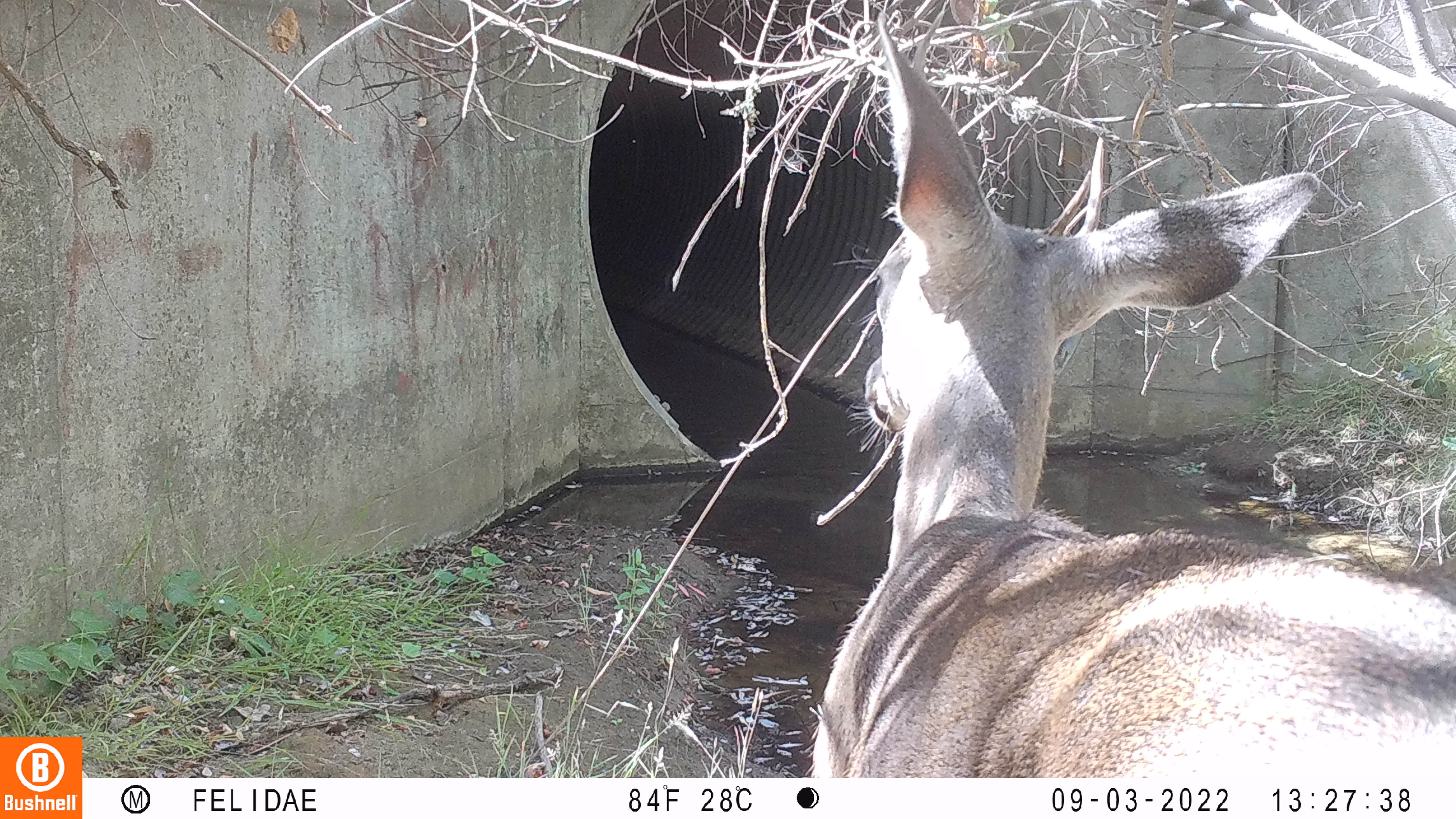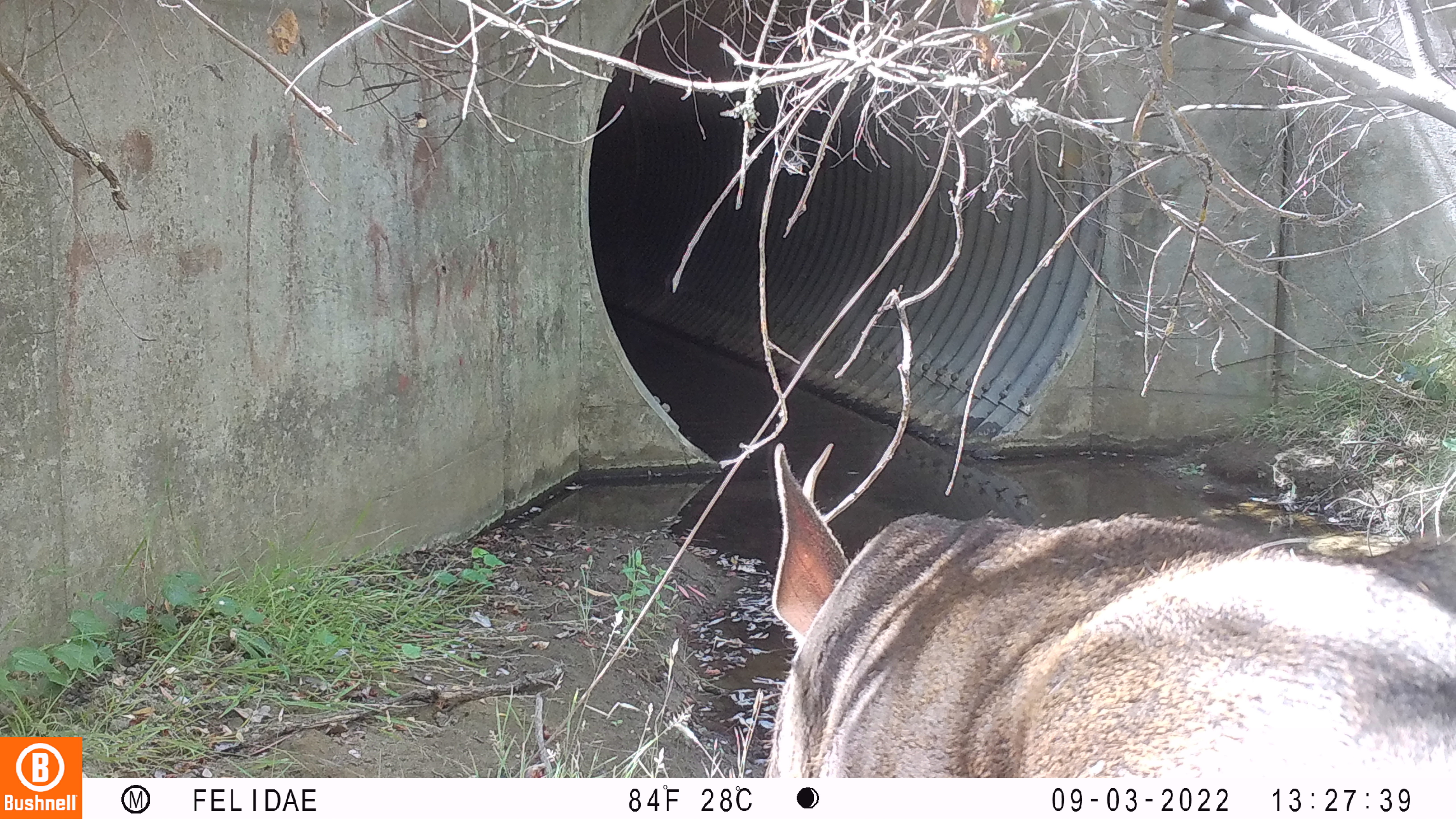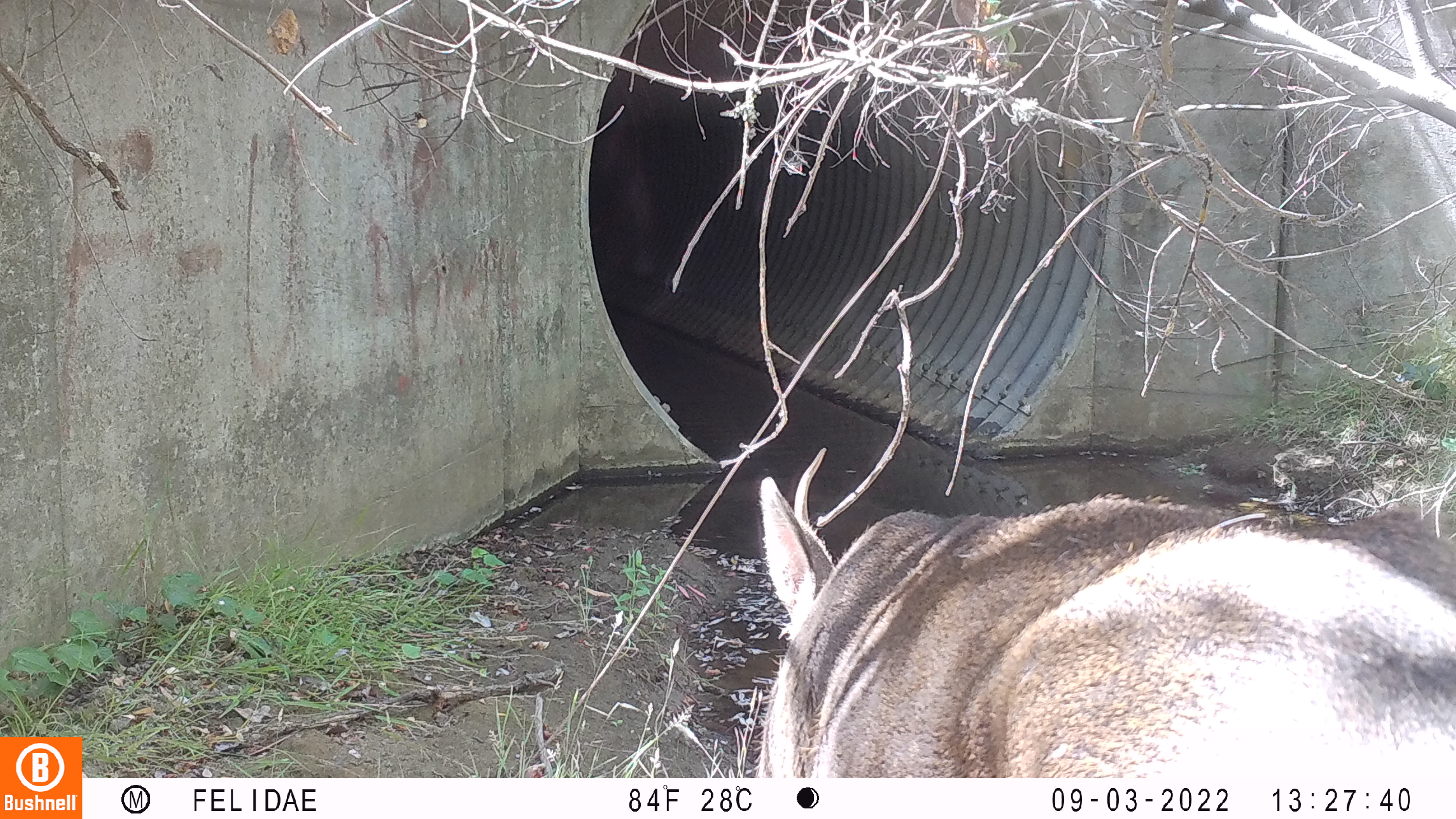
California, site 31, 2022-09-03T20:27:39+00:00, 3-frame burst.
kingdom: Animalia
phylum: Chordata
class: Mammalia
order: Artiodactyla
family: Cervidae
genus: Odocoileus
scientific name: Odocoileus hemionus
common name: mule deer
Mule deer (Odocoileus hemionus).